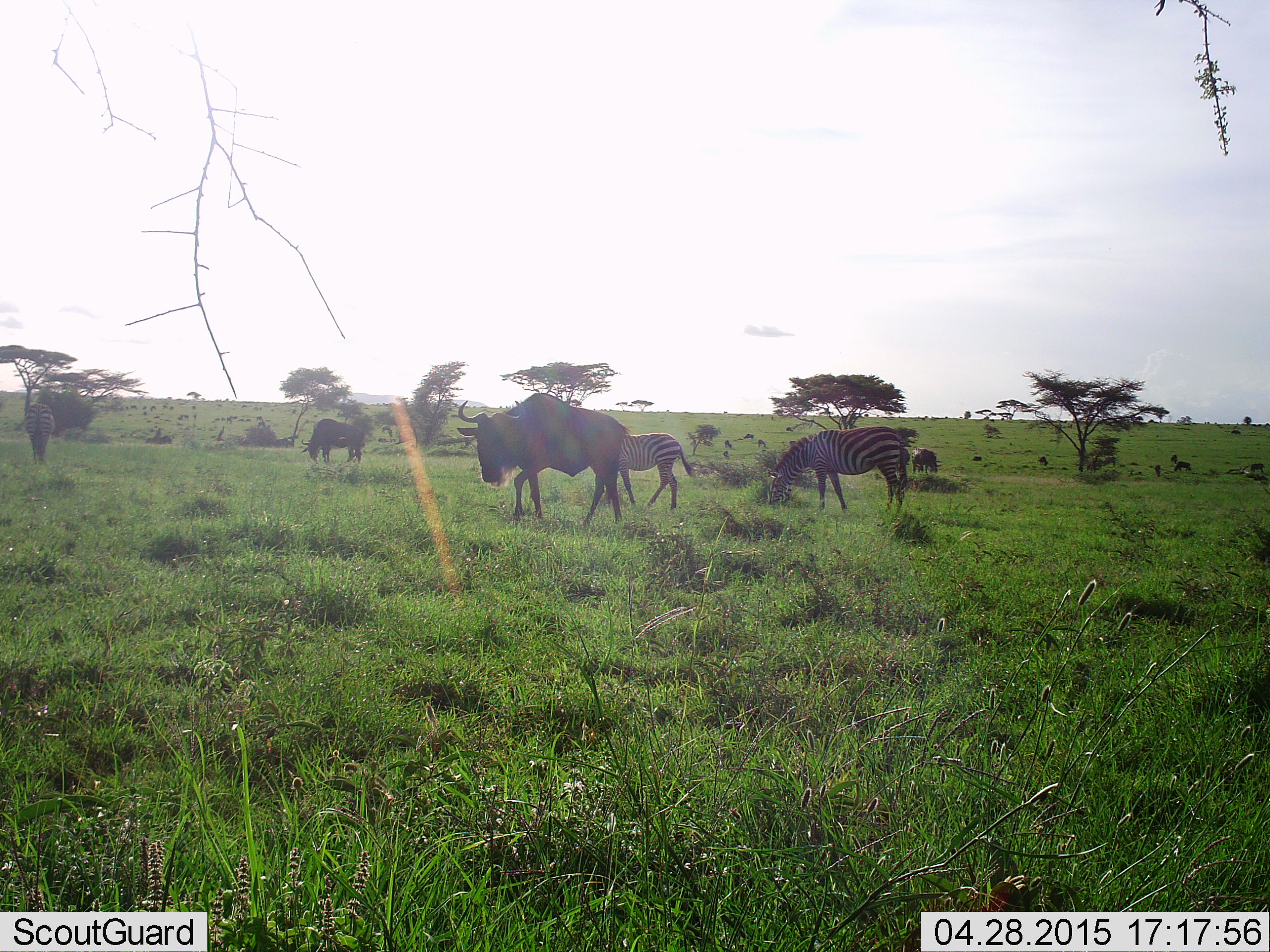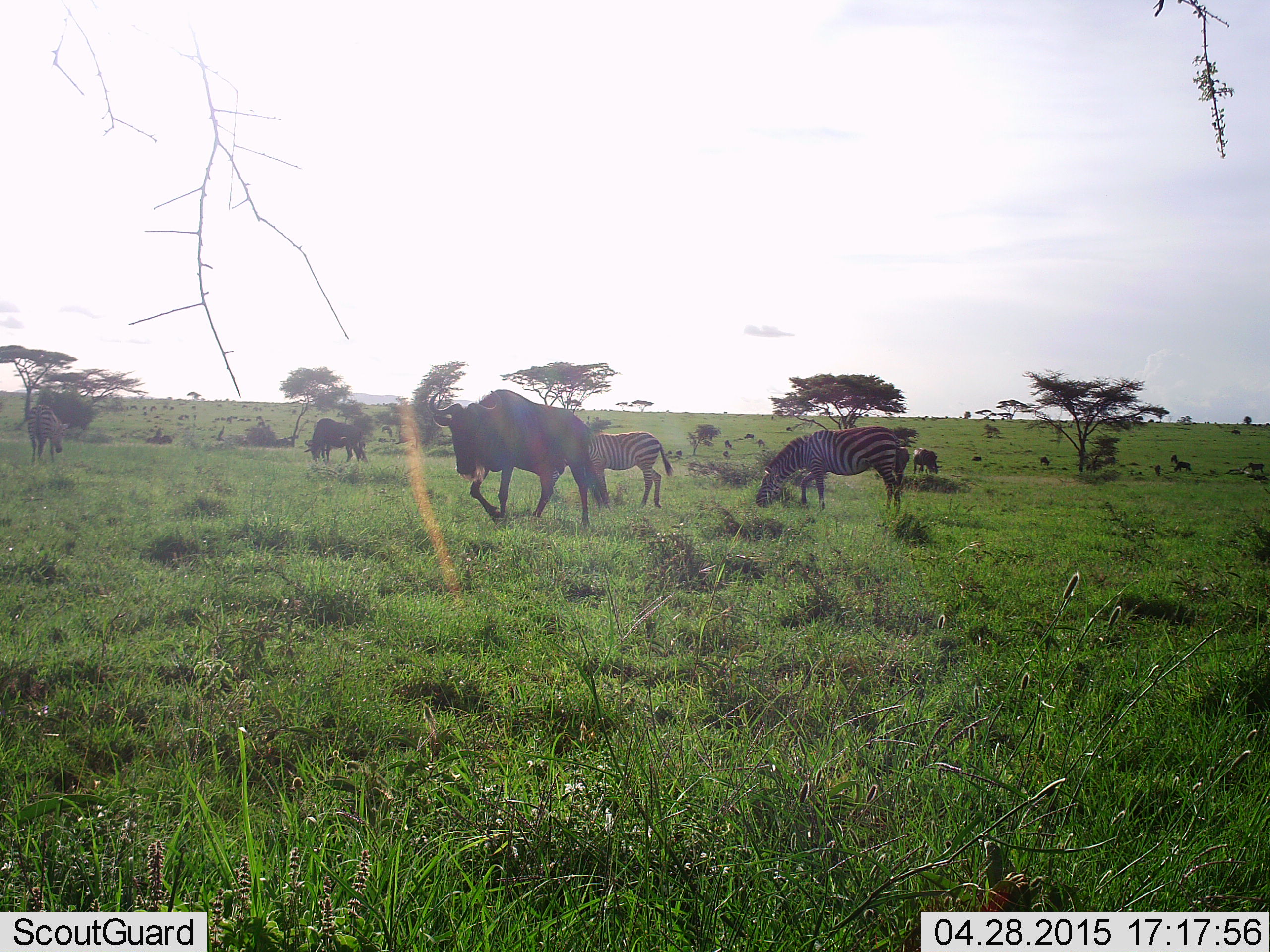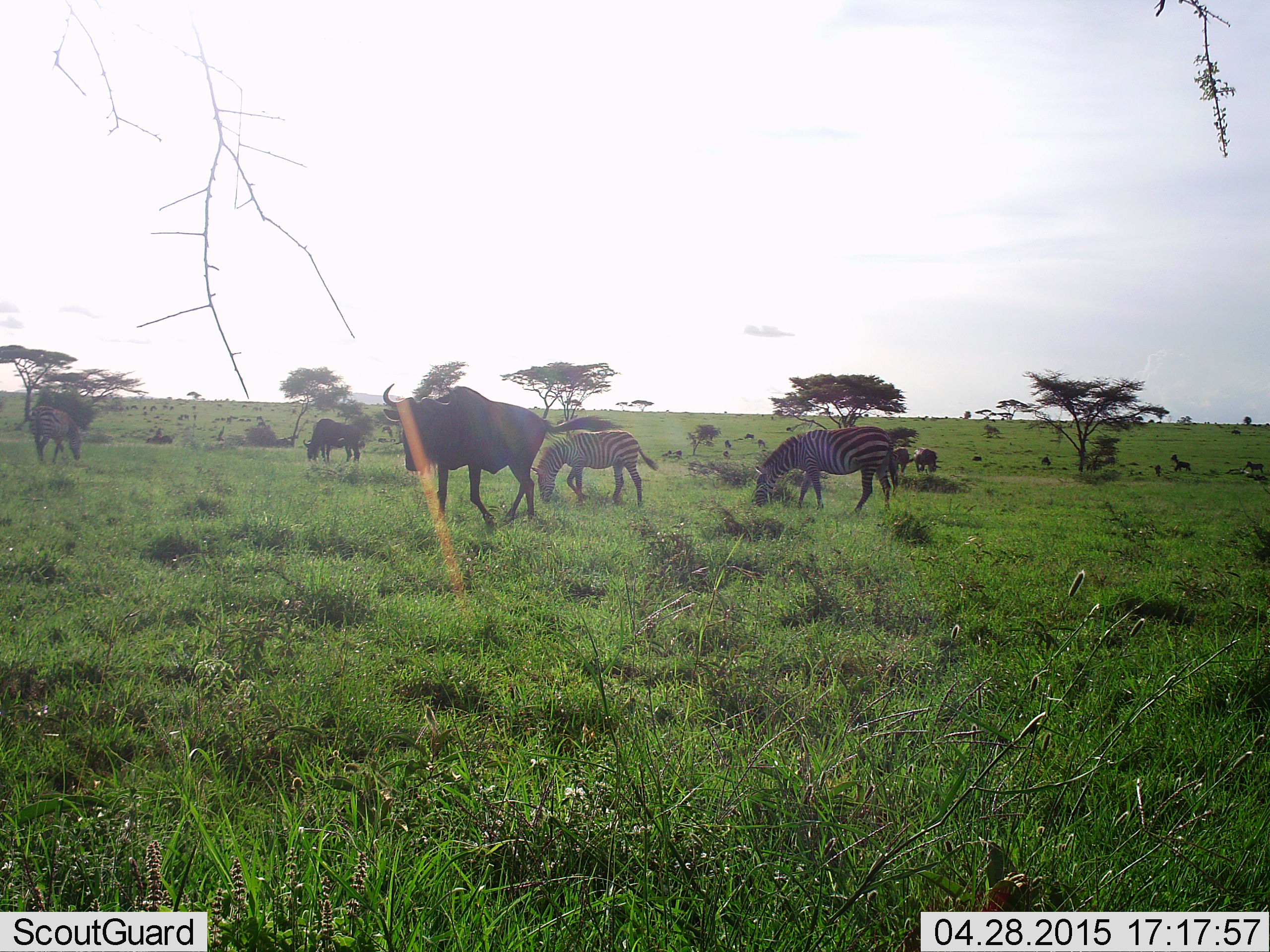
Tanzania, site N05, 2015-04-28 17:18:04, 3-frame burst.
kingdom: Animalia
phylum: Chordata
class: Mammalia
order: Artiodactyla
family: Bovidae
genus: Connochaetes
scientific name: Connochaetes taurinus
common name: blue wildebeest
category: wildebeest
Wildebeest (blue wildebeest) (Connochaetes taurinus), count 3. Behavior (volunteer vote fractions): standing 50%, resting 10%, moving 70%, interacting 10%. Young present (vote fraction): 0%. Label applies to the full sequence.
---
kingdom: Animalia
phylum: Chordata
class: Mammalia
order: Perissodactyla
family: Equidae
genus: Equus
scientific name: Equus quagga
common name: plains zebra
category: zebra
Zebra (plains zebra) (Equus quagga), count 3. Behavior (volunteer vote fractions): standing 27%, resting 9%, moving 27%, interacting 9%. Young present (vote fraction): 9%. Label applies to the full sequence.